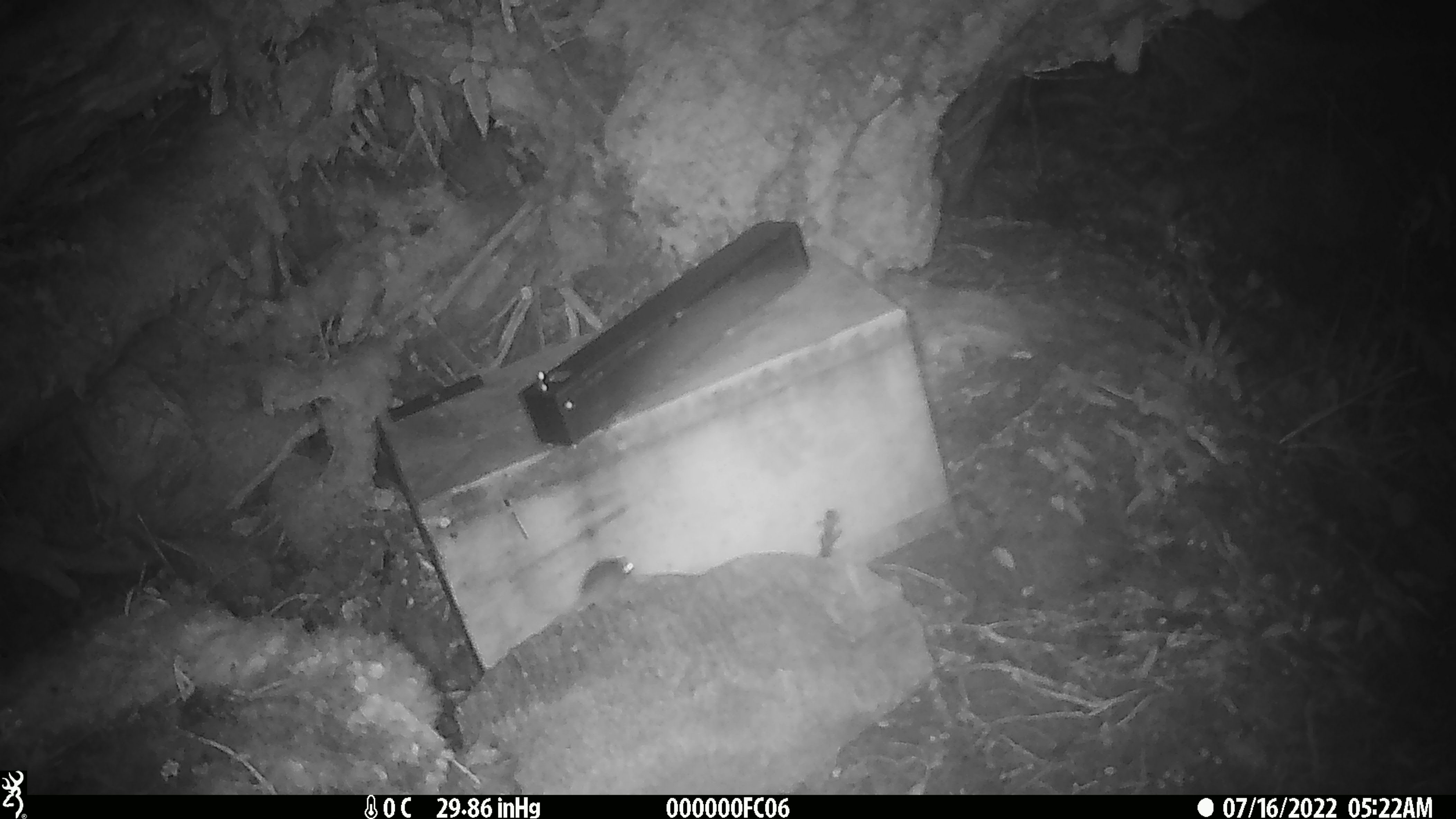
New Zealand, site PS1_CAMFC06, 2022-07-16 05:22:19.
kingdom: Animalia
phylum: Chordata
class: Mammalia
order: Rodentia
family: Muridae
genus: Mus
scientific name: Mus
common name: mouse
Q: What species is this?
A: Mouse (Mus).